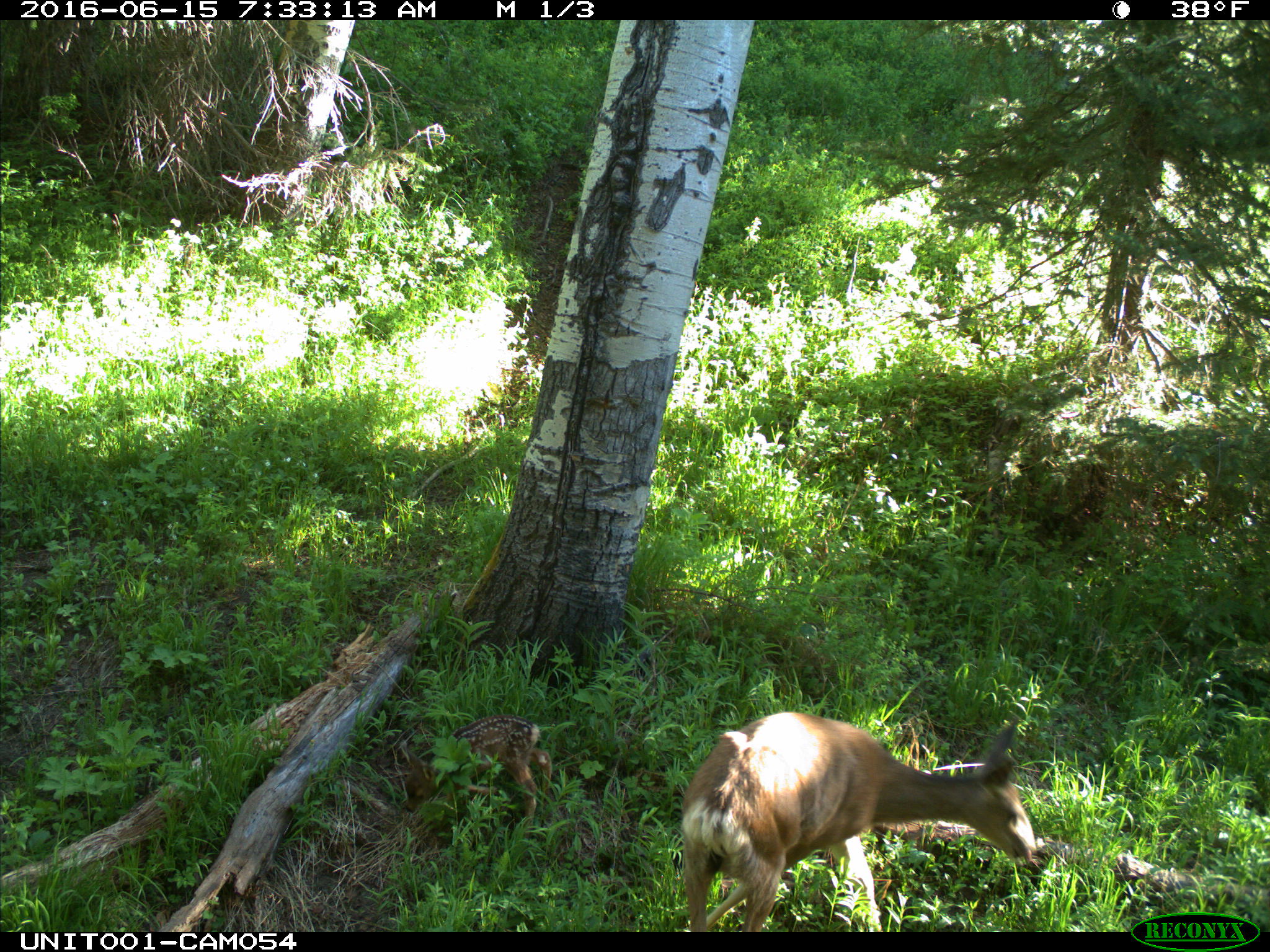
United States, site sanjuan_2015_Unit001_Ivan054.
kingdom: Animalia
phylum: Chordata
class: Mammalia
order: Artiodactyla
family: Cervidae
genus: Odocoileus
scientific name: Odocoileus hemionus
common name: mule deer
Odocoileus hemionus (mule deer).